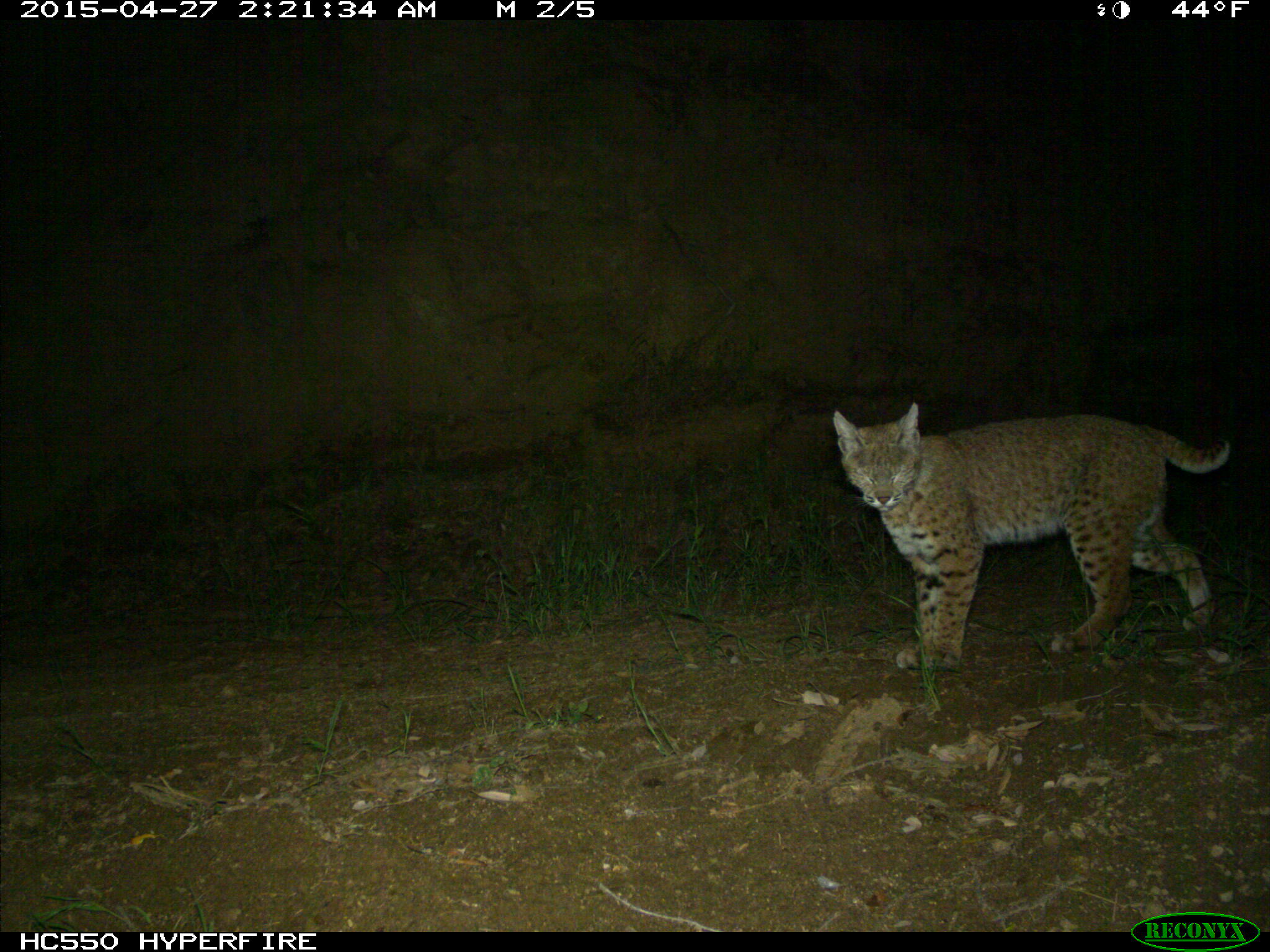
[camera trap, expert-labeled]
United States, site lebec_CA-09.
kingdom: Animalia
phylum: Chordata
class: Mammalia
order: Carnivora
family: Felidae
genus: Lynx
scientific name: Lynx rufus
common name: bobcat